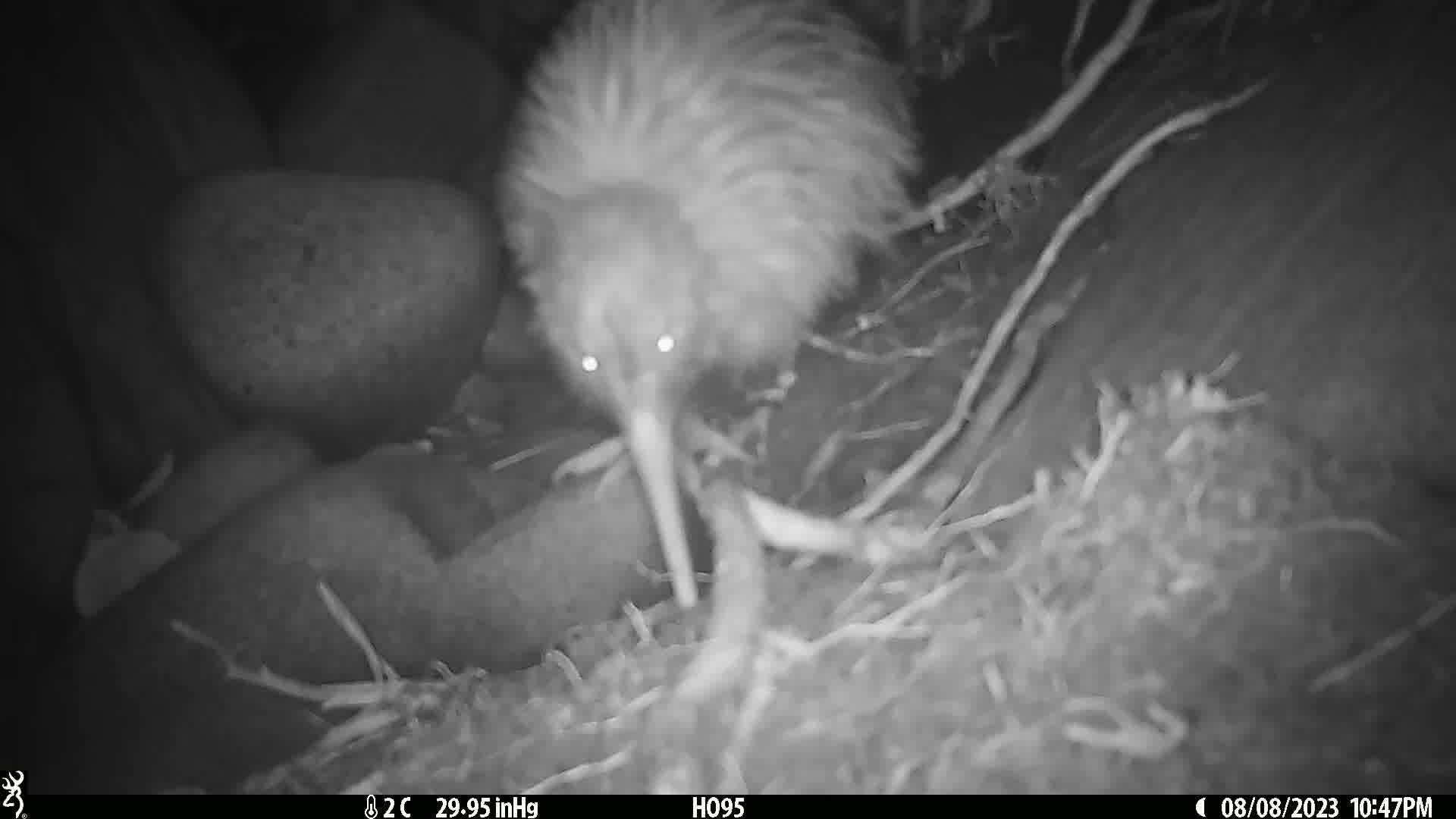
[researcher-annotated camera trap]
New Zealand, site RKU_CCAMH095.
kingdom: Animalia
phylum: Chordata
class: Aves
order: Apterygiformes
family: Apterygidae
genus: Apteryx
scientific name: Apteryx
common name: kiwi